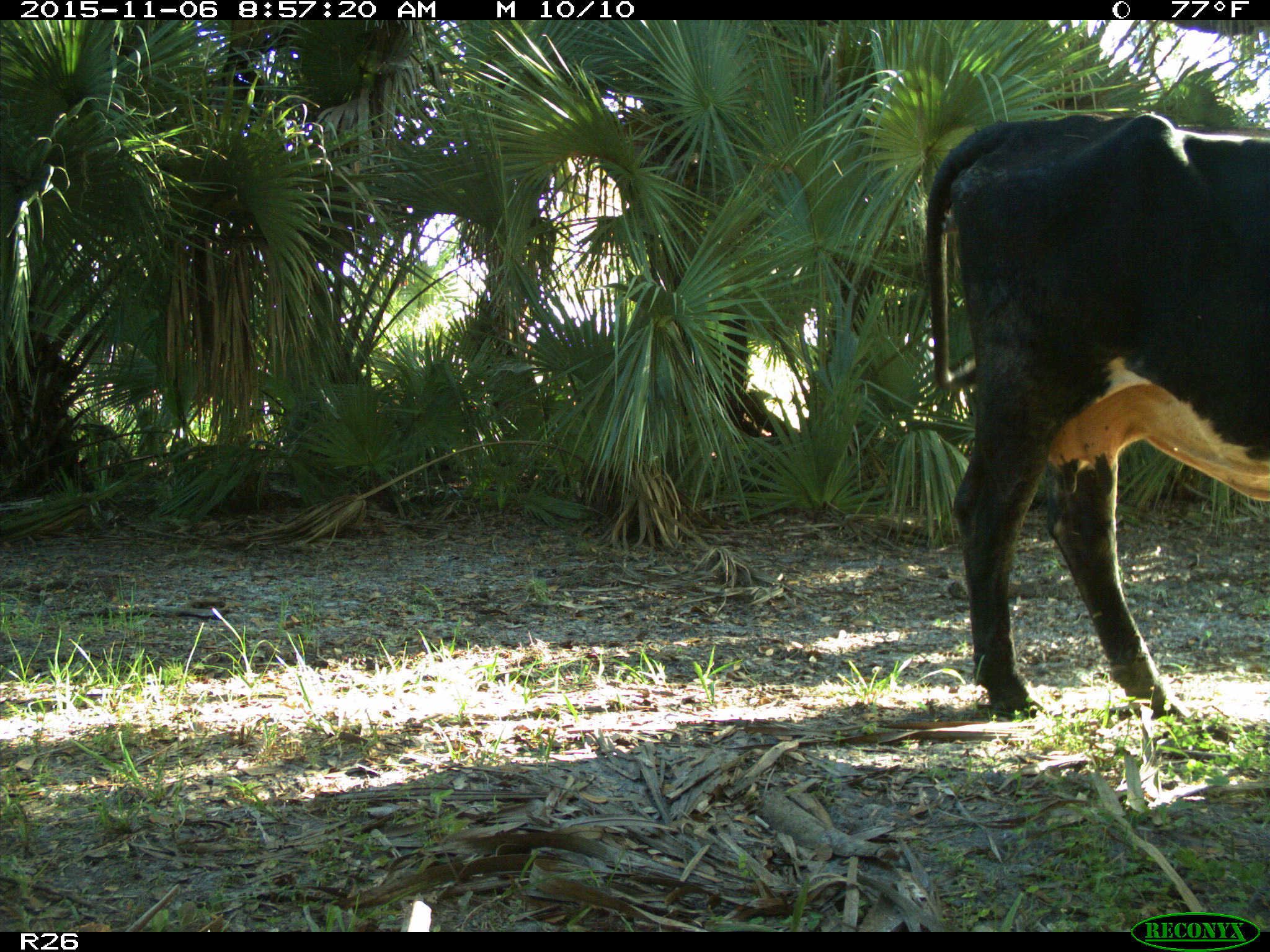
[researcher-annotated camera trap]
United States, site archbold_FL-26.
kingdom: Animalia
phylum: Chordata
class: Mammalia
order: Artiodactyla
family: Bovidae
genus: Bos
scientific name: Bos taurus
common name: domestic cow